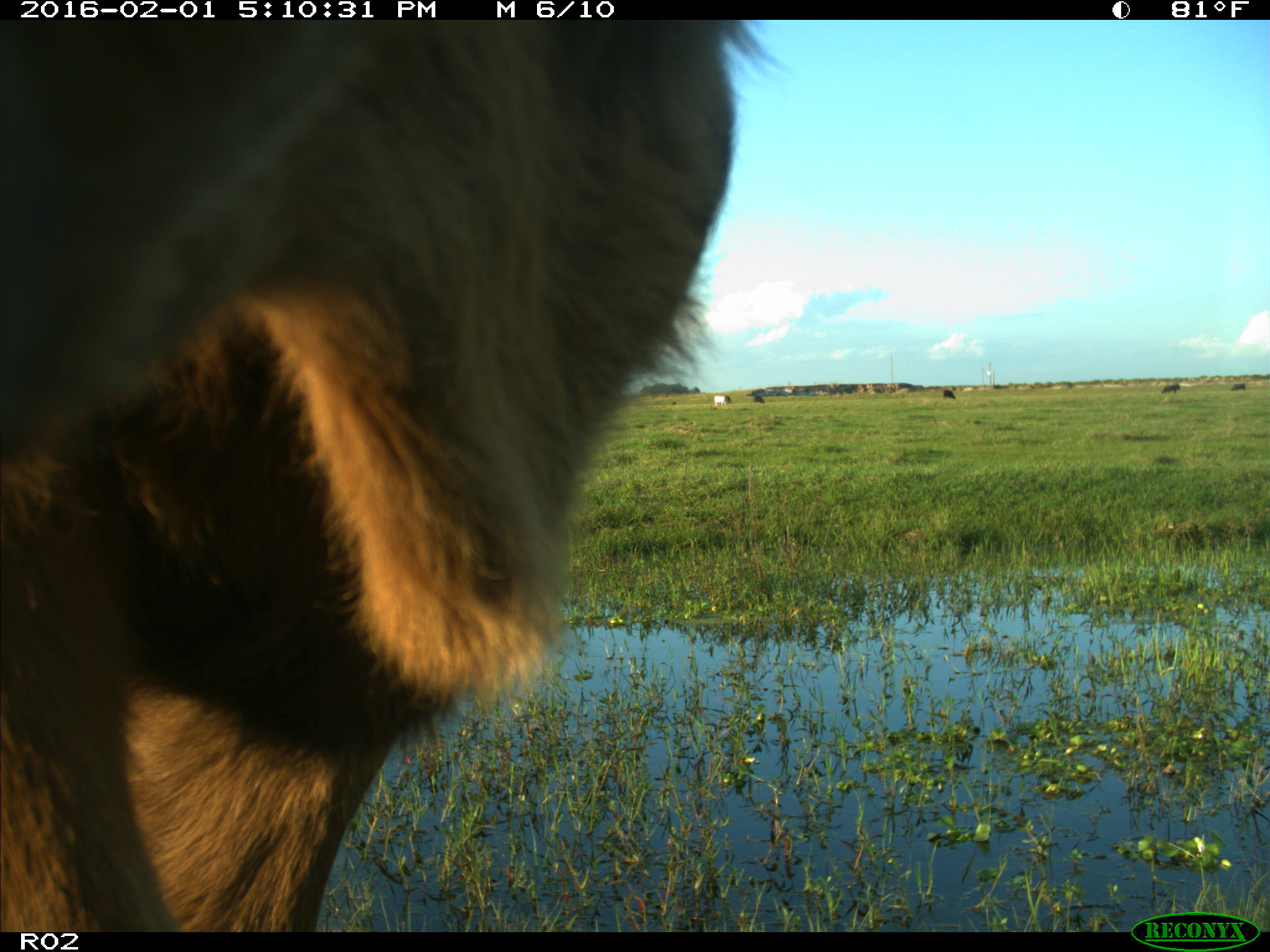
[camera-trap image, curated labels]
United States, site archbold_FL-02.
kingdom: Animalia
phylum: Chordata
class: Mammalia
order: Artiodactyla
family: Bovidae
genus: Bos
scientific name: Bos taurus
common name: domestic cow